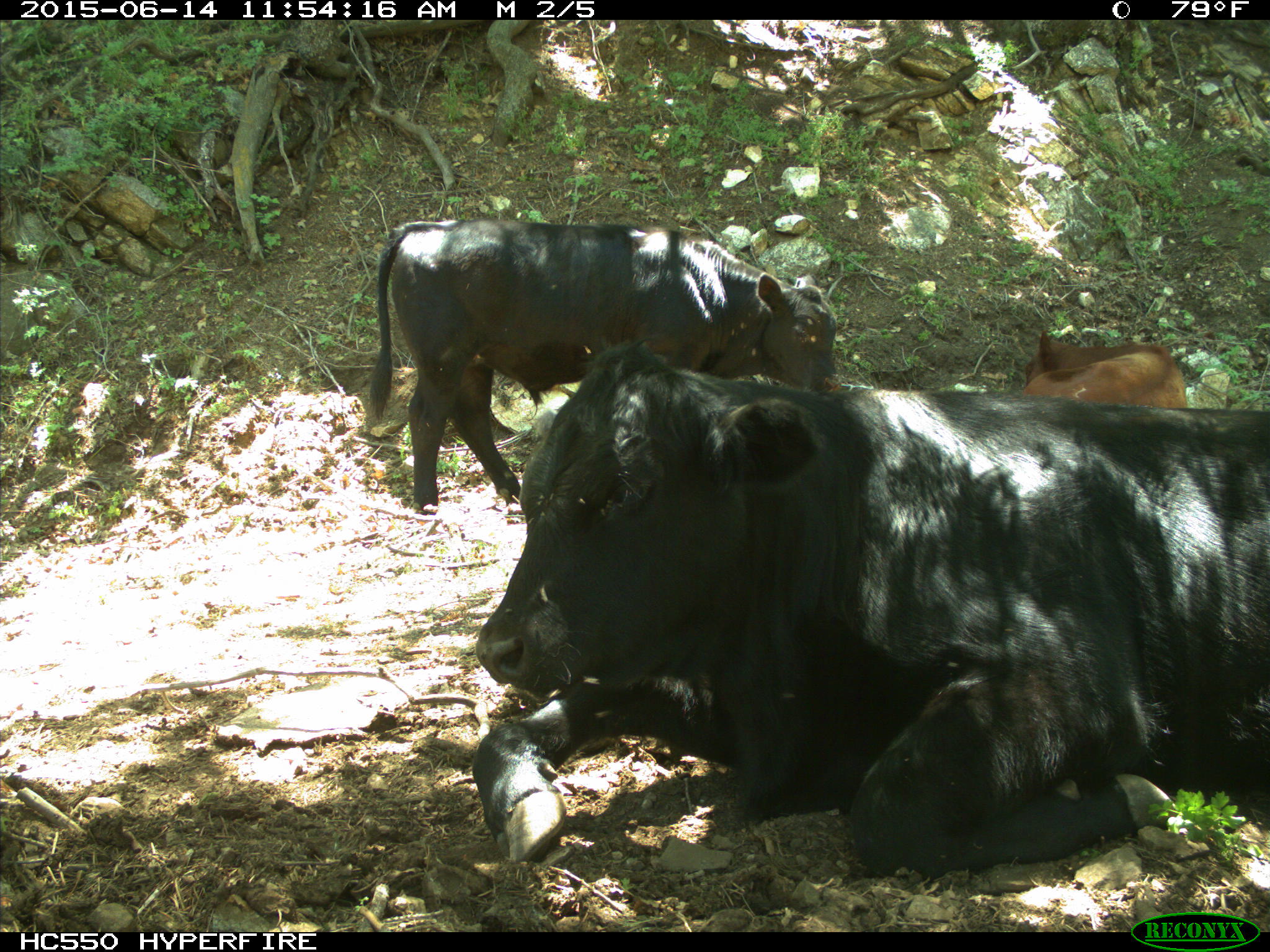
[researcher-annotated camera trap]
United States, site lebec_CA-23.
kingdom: Animalia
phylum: Chordata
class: Mammalia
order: Artiodactyla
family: Bovidae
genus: Bos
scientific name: Bos taurus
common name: domestic cow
Bos taurus (domestic cow).